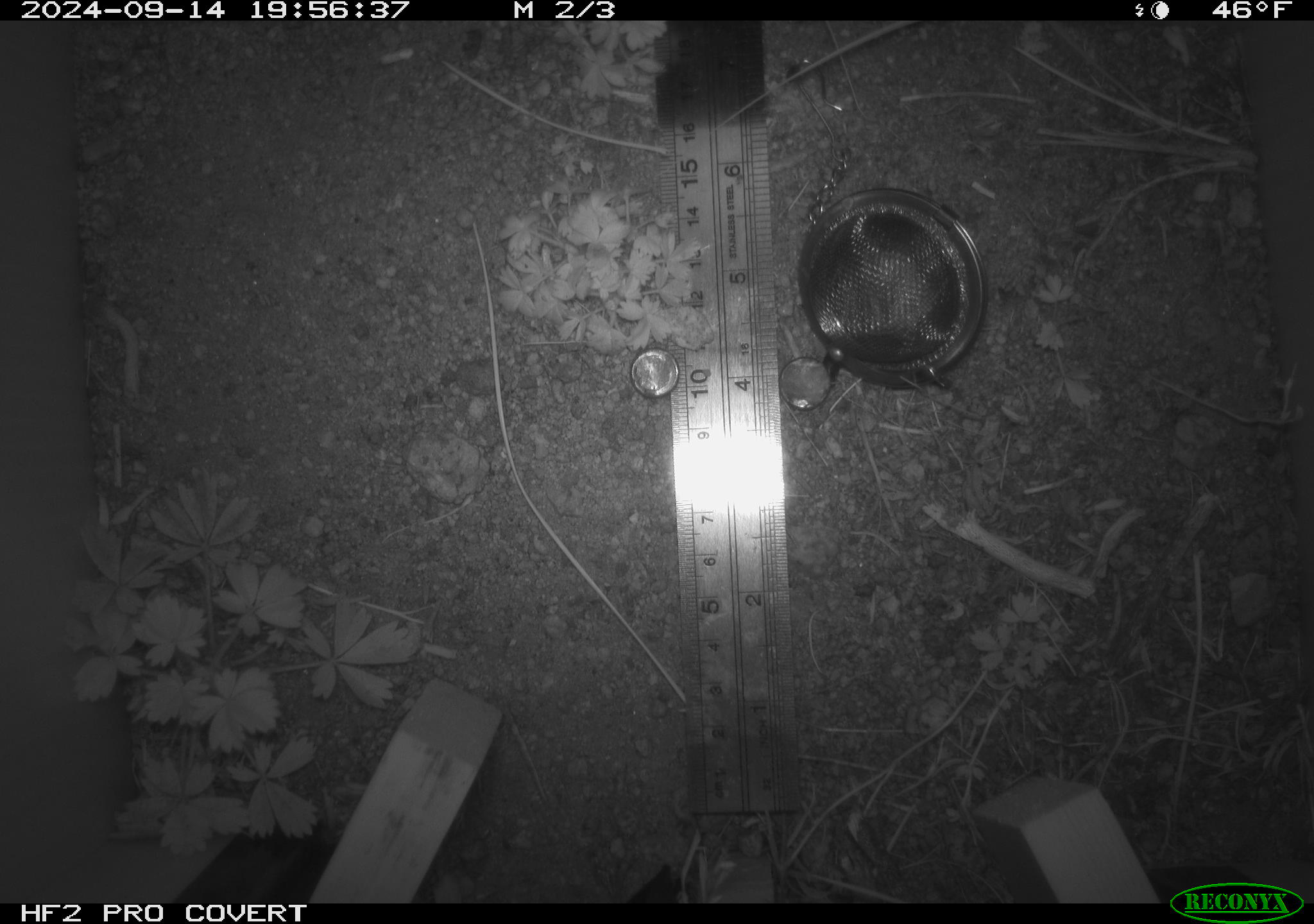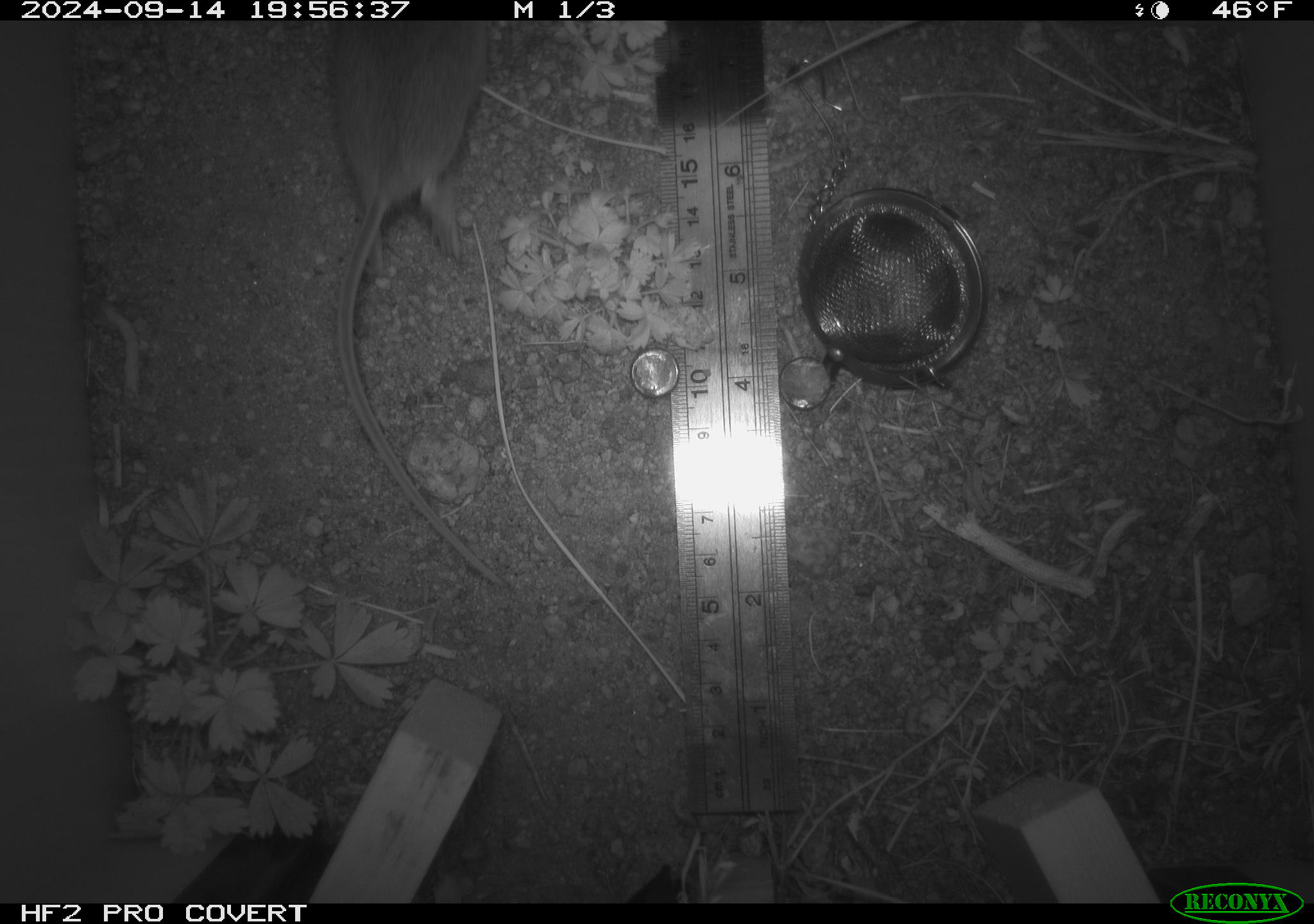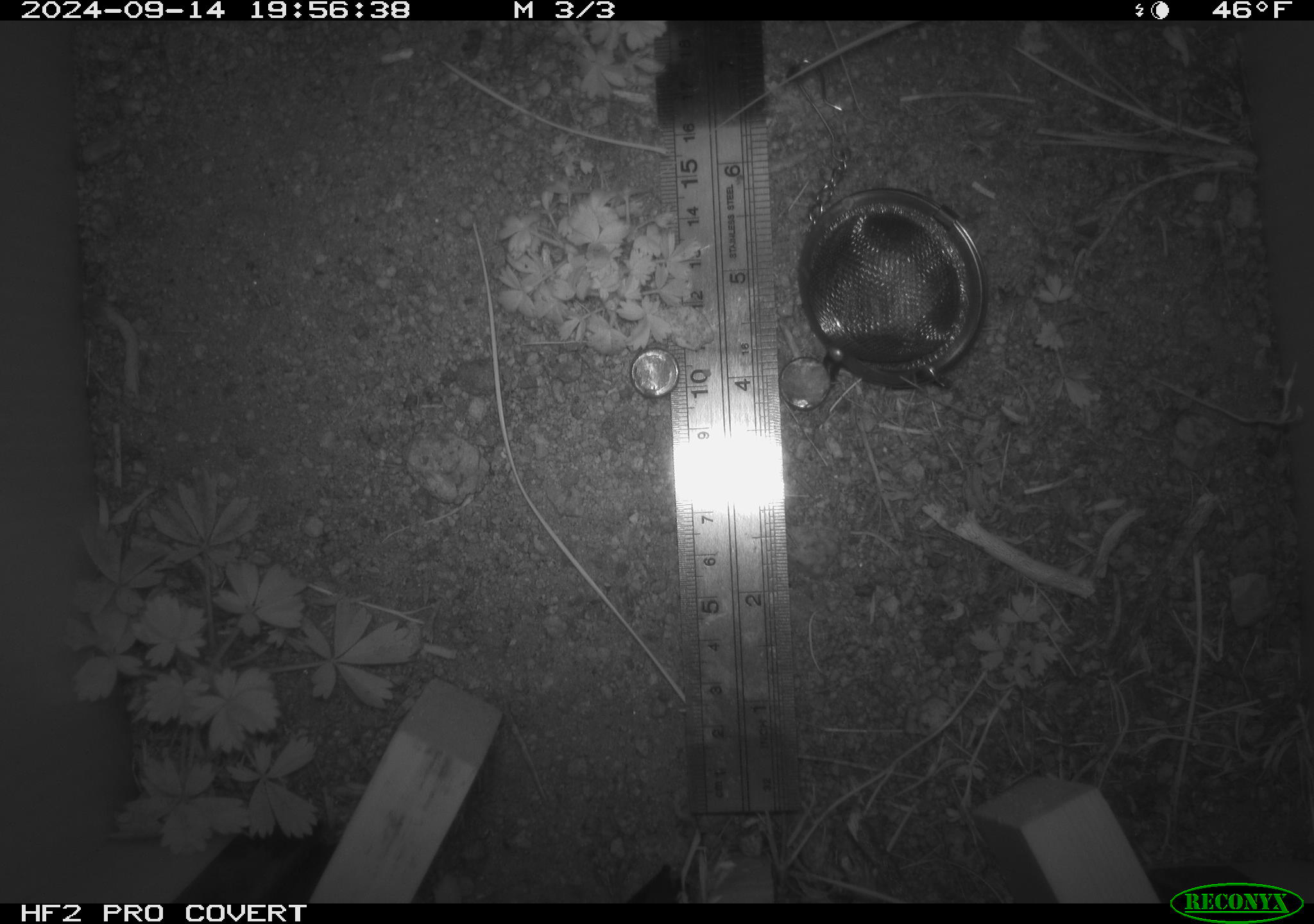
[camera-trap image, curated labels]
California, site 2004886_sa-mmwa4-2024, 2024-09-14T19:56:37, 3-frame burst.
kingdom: Animalia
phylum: Chordata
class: Mammalia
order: Rodentia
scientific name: Rodentia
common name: mouse species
Mouse species (Rodentia).